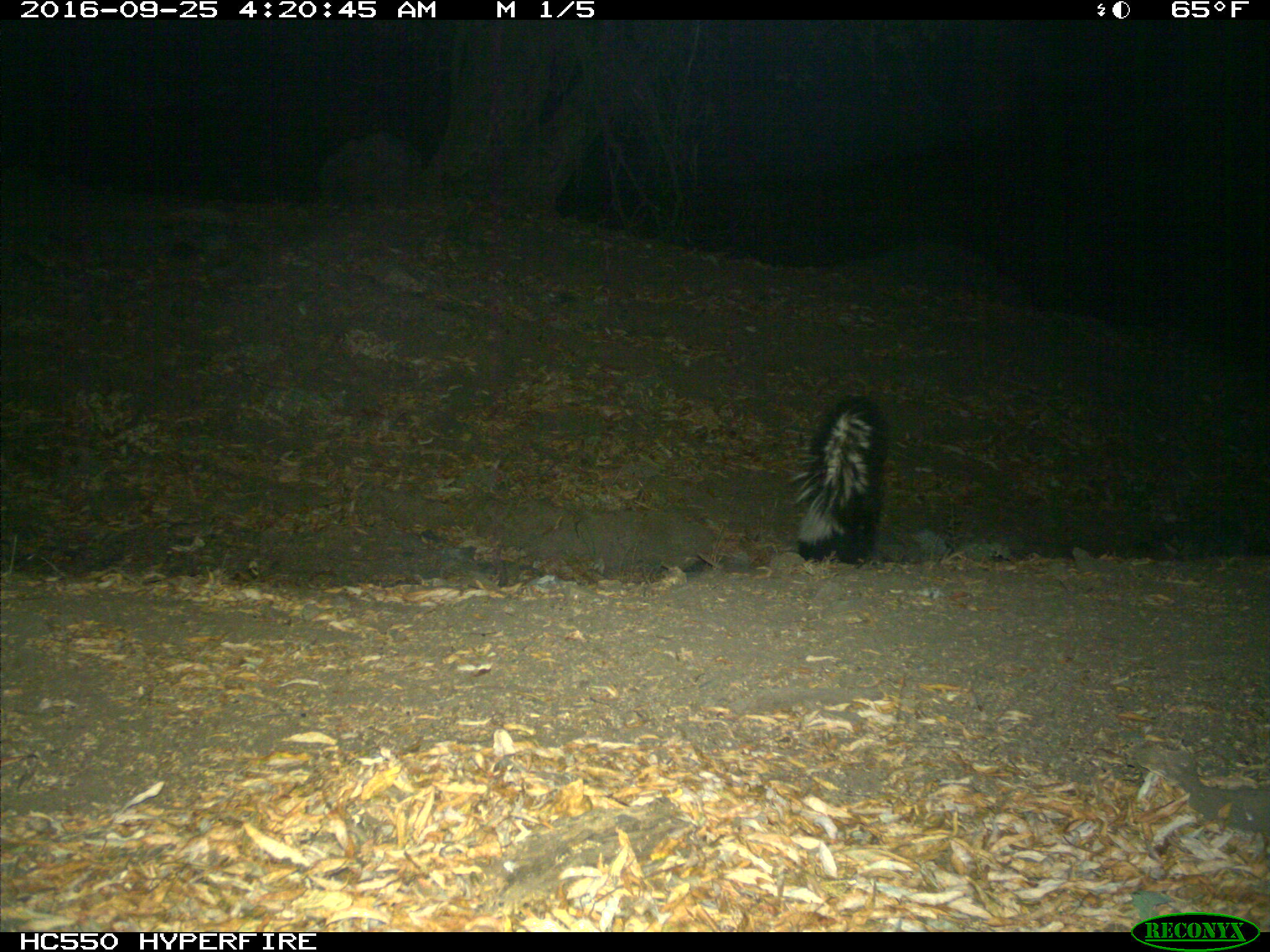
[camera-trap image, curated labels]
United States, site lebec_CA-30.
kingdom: Animalia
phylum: Chordata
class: Mammalia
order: Carnivora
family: Mephitidae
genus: Mephitis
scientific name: Mephitis mephitis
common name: striped skunk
Mephitis mephitis (striped skunk).